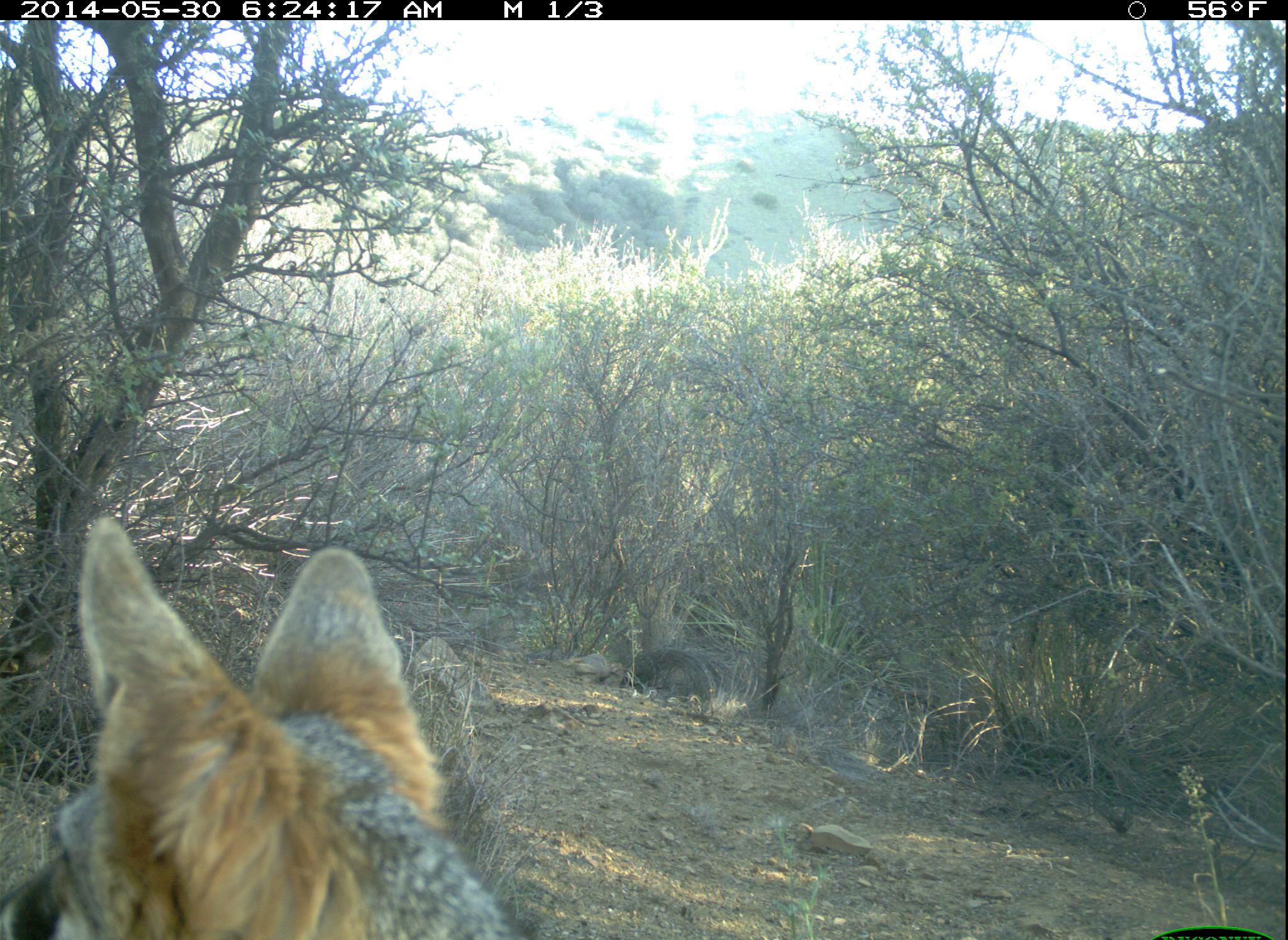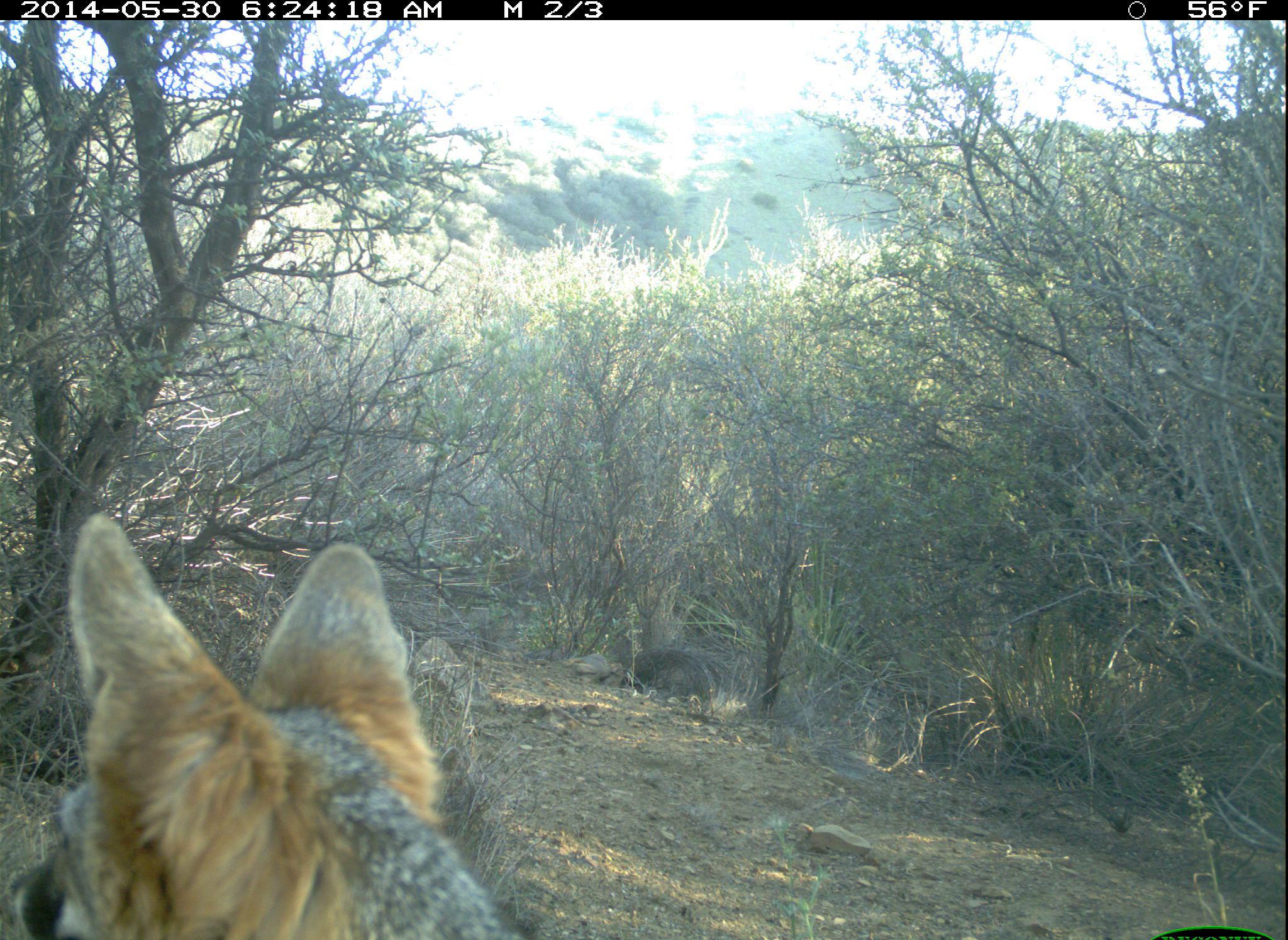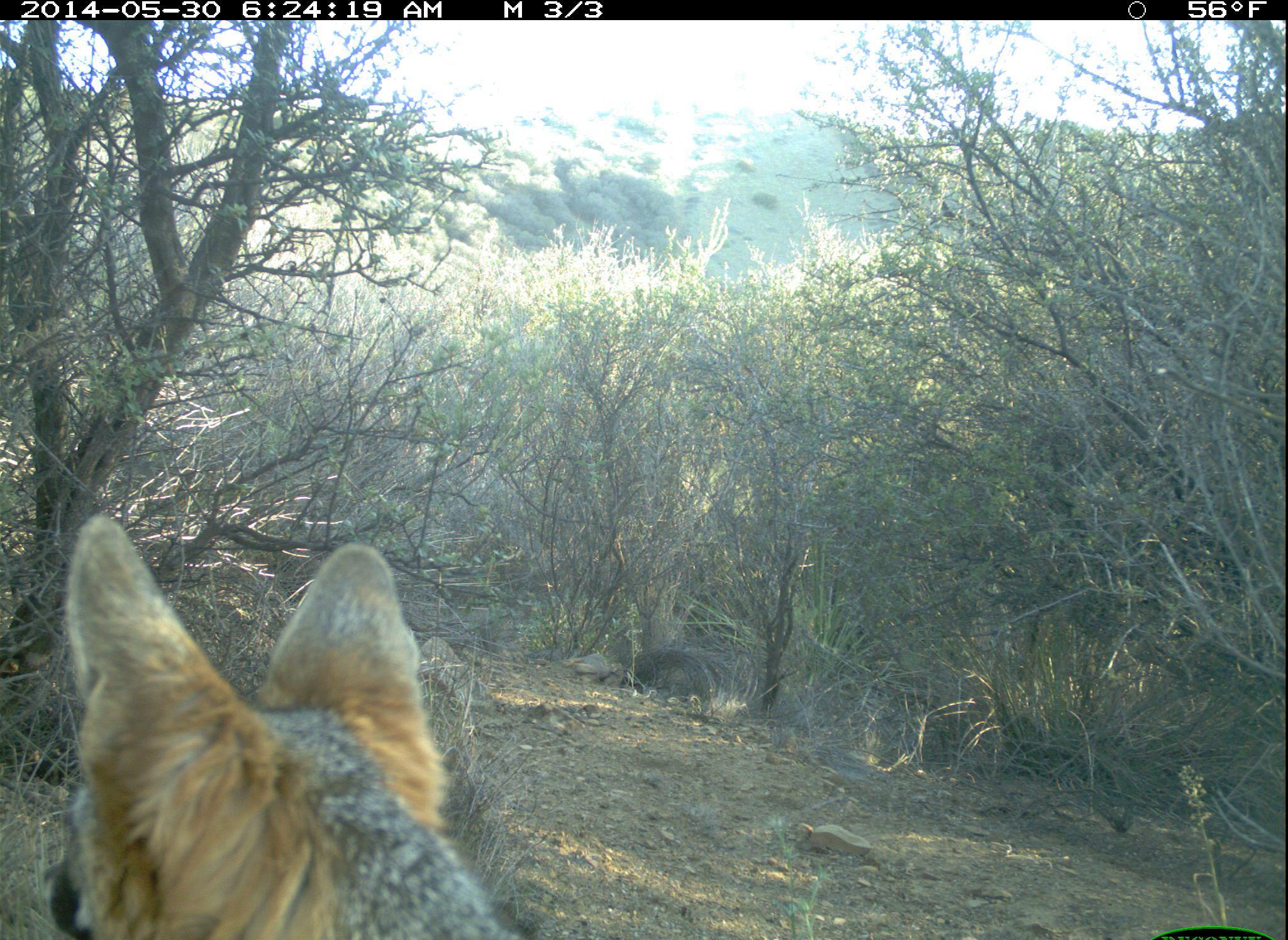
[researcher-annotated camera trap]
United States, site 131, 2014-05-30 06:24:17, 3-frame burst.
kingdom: Animalia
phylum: Chordata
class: Mammalia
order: Carnivora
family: Canidae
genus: Urocyon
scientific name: Urocyon cinereoargenteus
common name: gray fox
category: fox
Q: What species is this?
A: Fox (gray fox) (Urocyon cinereoargenteus).